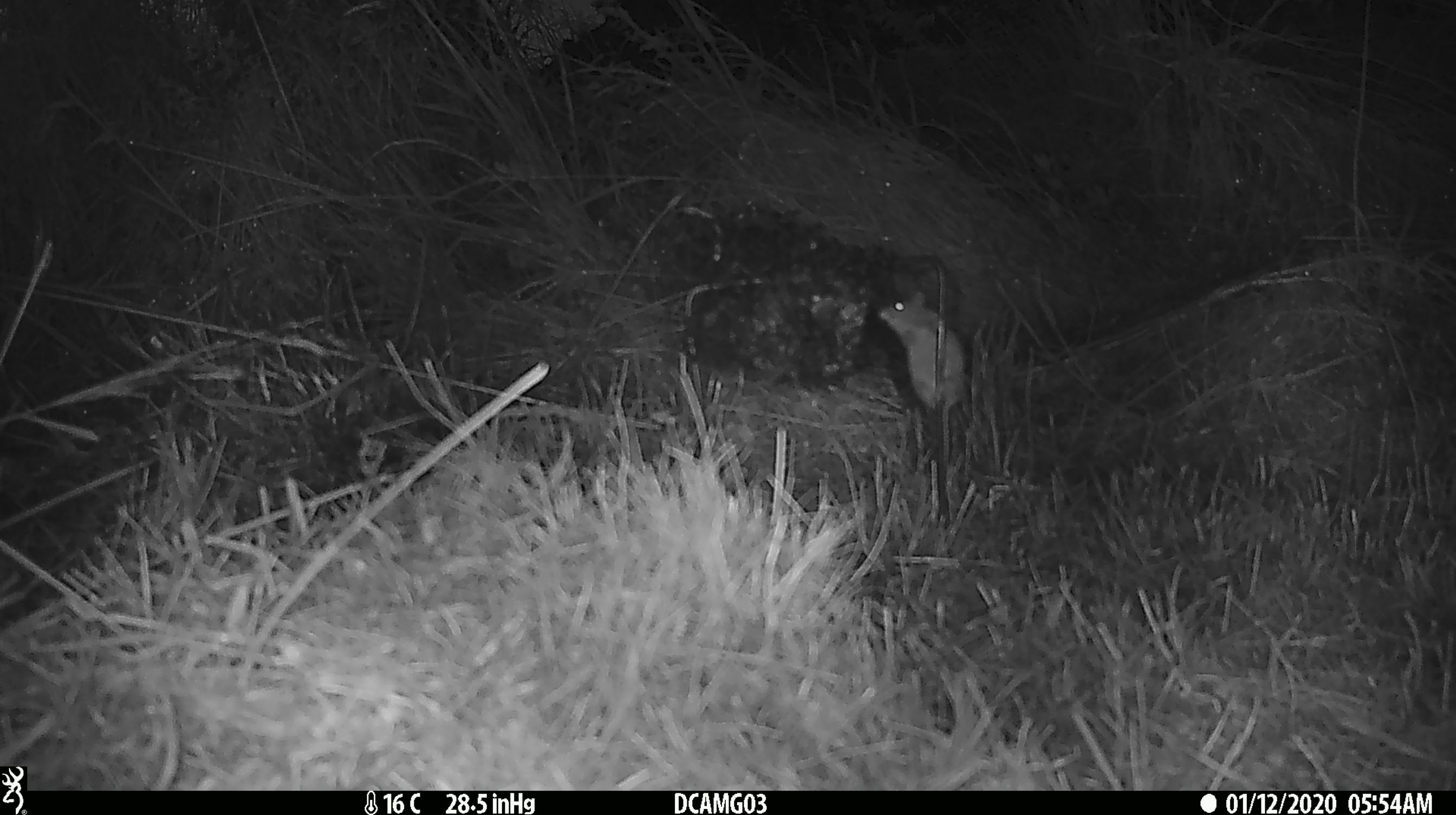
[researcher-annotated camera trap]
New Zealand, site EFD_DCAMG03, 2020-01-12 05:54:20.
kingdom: Animalia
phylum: Chordata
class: Mammalia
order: Rodentia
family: Muridae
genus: Mus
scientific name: Mus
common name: mouse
Mouse (Mus).